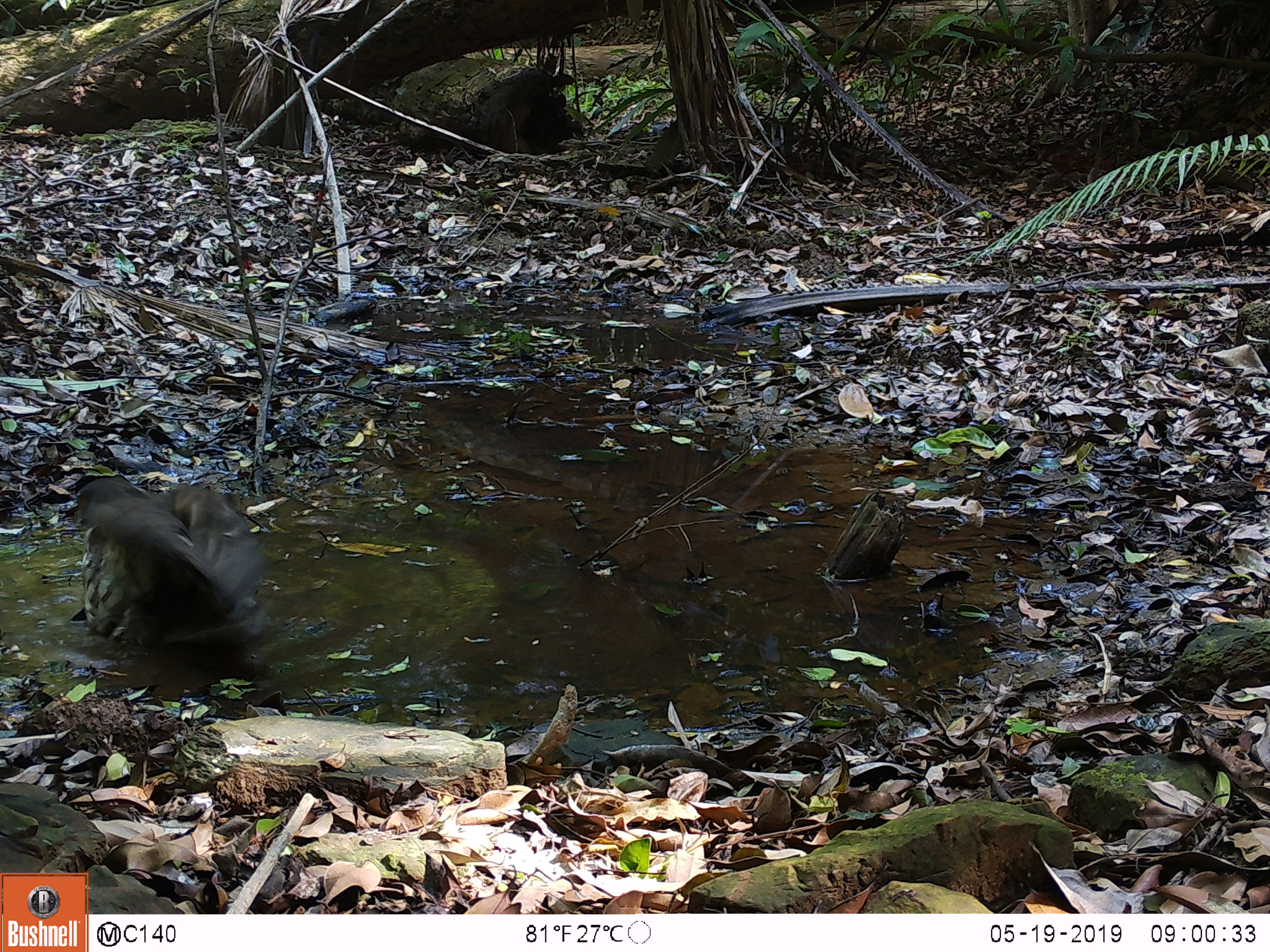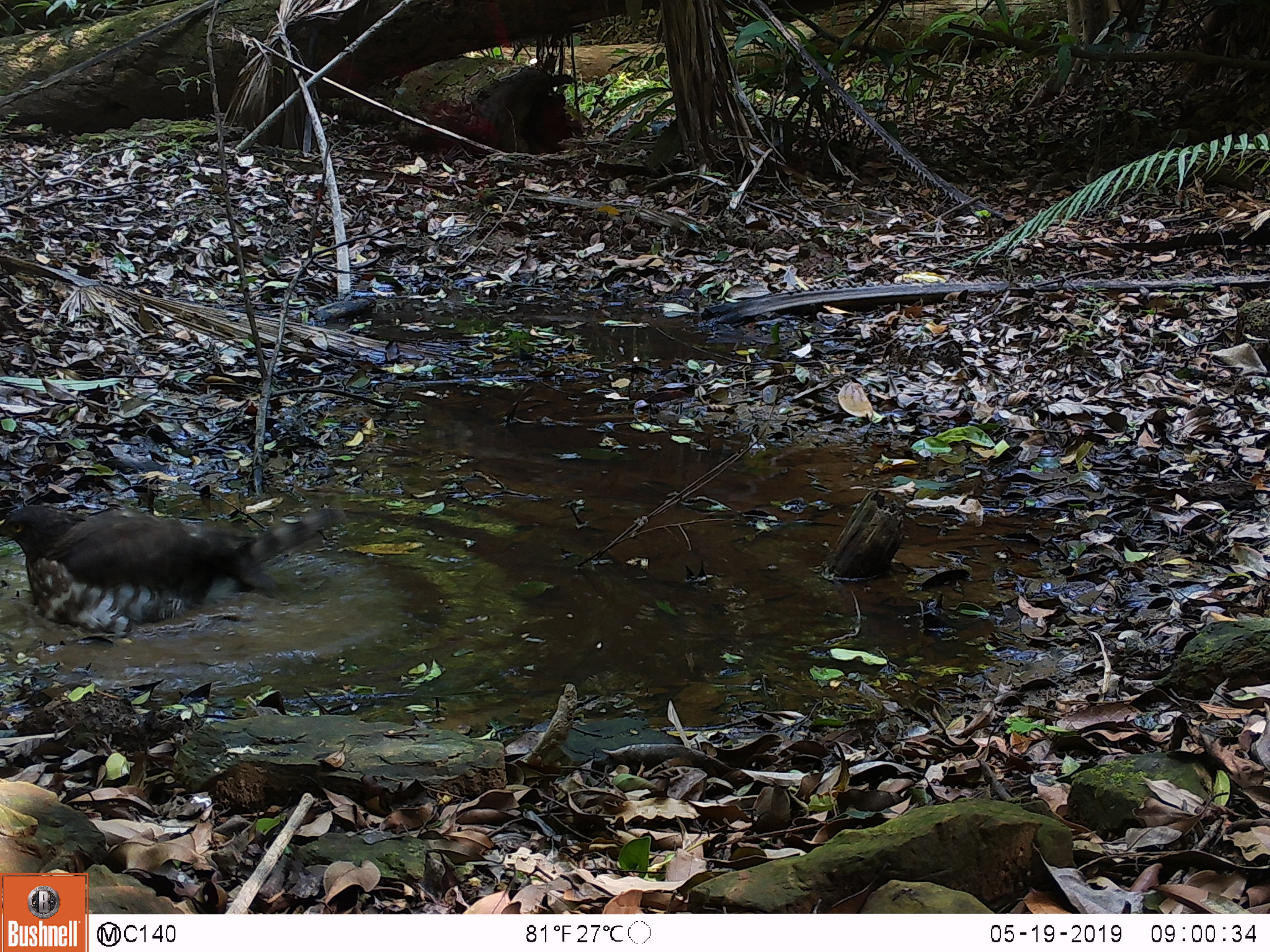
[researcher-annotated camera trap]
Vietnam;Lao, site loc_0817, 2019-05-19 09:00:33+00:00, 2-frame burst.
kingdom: Animalia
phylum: Chordata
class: Aves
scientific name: Aves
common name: bird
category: unidentified bird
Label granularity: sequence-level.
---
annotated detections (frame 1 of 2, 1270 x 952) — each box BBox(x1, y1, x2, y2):
unidentified bird: BBox(71, 476, 271, 647)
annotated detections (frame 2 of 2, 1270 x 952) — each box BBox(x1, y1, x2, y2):
unidentified bird: BBox(1, 505, 347, 638)